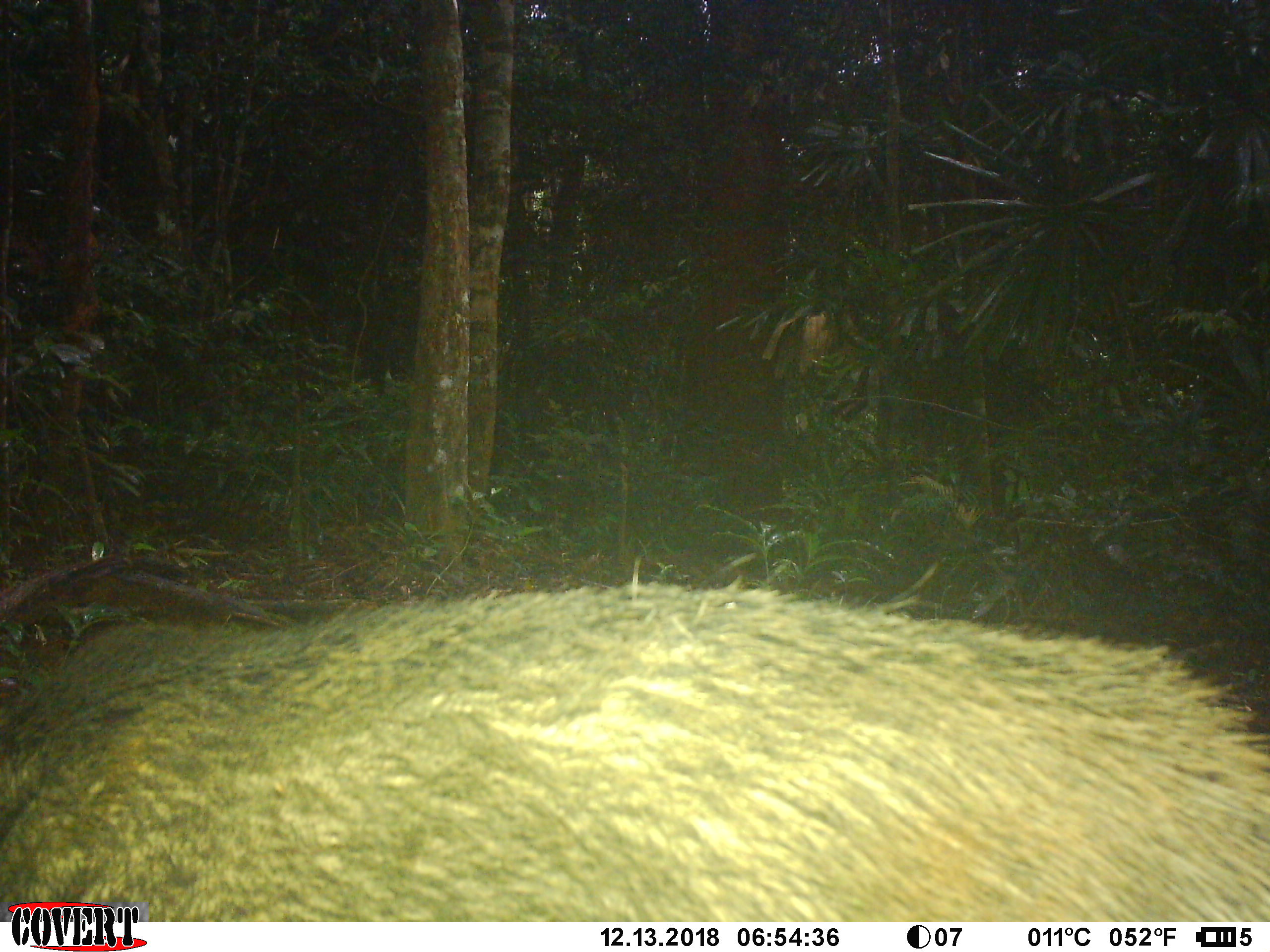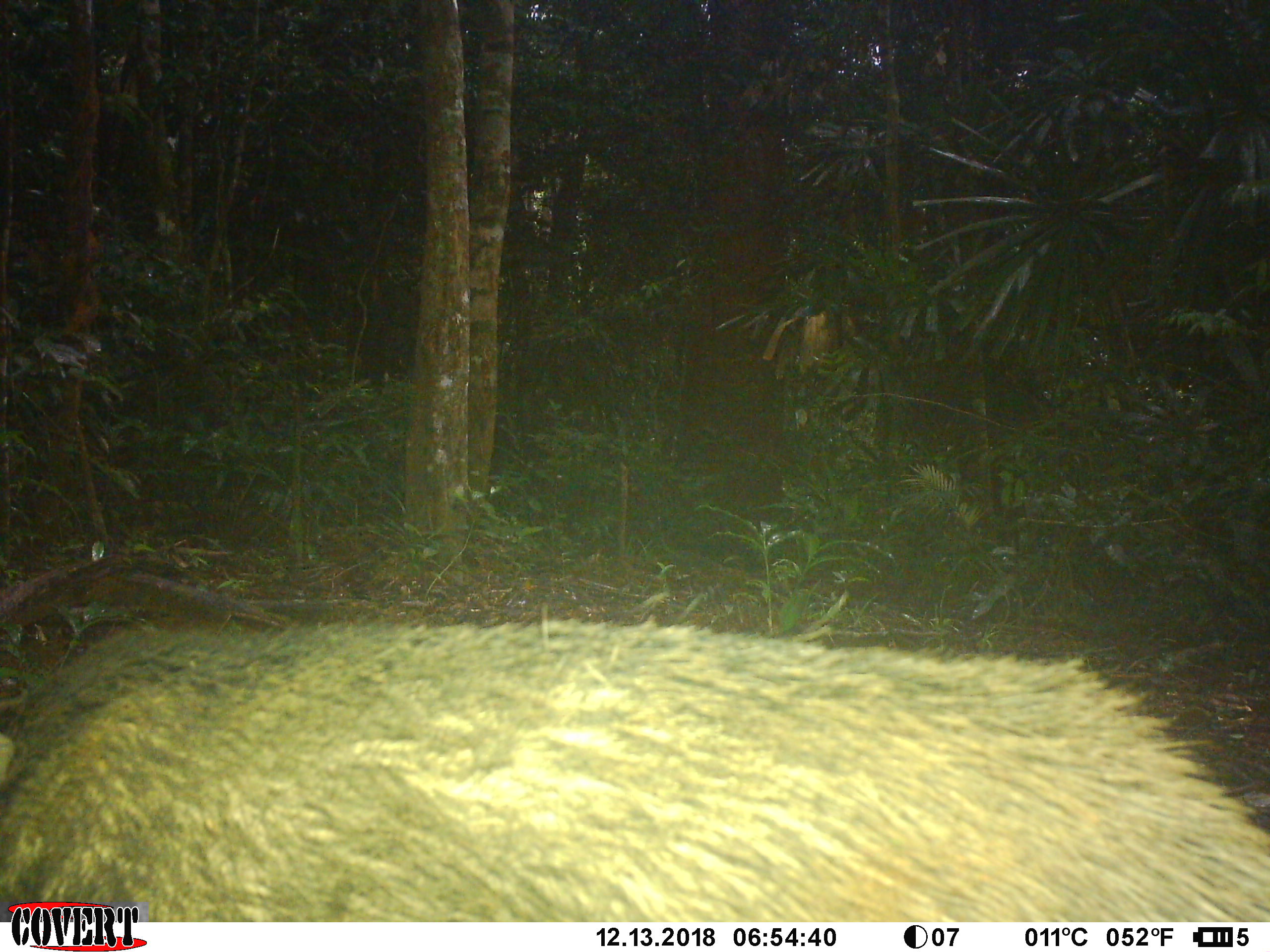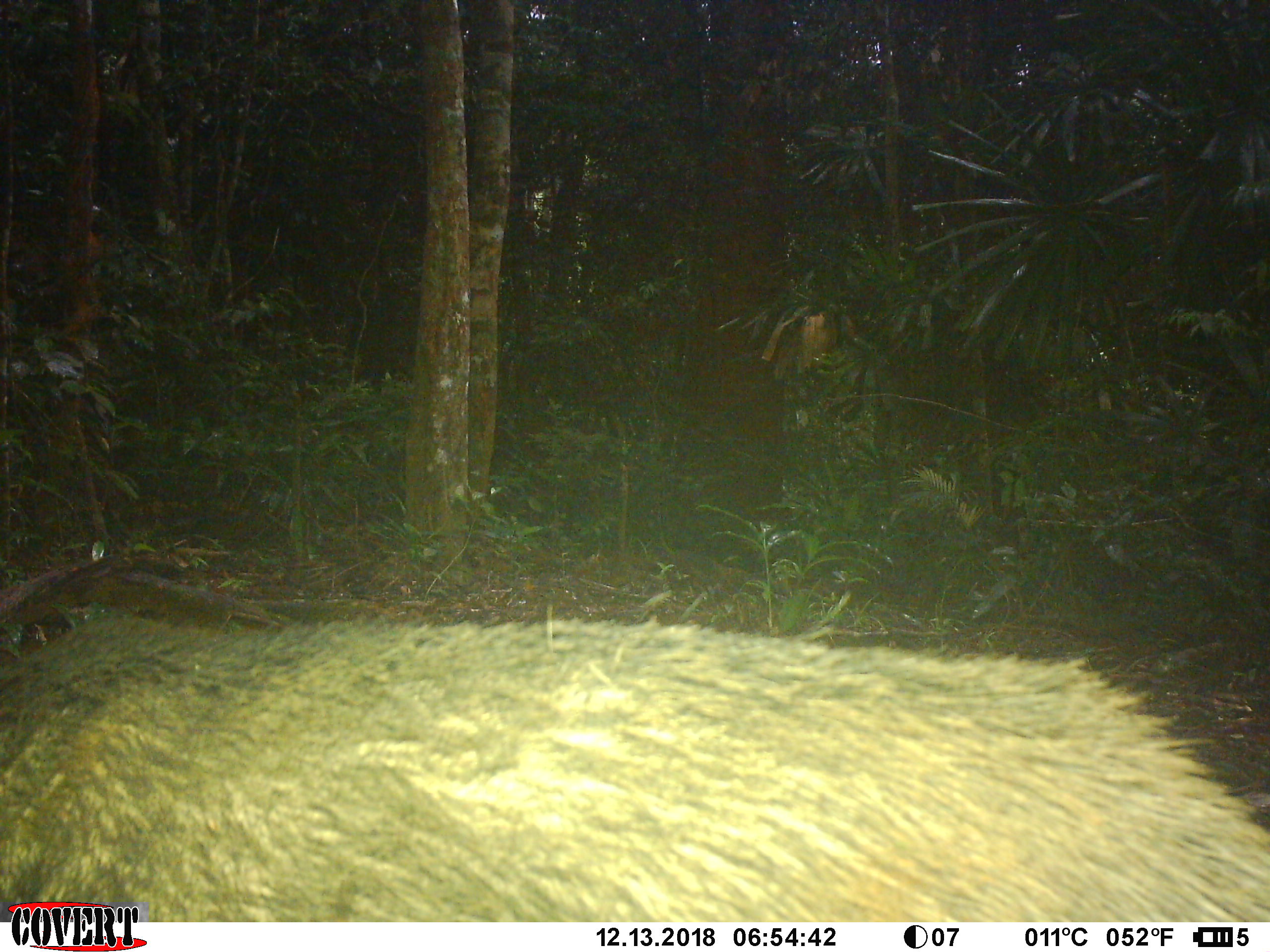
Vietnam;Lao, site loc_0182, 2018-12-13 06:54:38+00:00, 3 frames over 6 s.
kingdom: Animalia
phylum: Chordata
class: Mammalia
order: Artiodactyla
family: Suidae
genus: Sus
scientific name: Sus scrofa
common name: eurasian wild pig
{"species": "eurasian wild pig (Sus scrofa)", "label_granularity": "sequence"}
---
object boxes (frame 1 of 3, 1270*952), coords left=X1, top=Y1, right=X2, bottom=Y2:
eurasian wild pig: left=0, top=578, right=1270, bottom=922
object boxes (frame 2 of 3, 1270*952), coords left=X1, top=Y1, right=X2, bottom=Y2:
eurasian wild pig: left=0, top=617, right=1270, bottom=922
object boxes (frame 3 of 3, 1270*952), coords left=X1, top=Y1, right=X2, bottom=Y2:
eurasian wild pig: left=0, top=614, right=1269, bottom=922